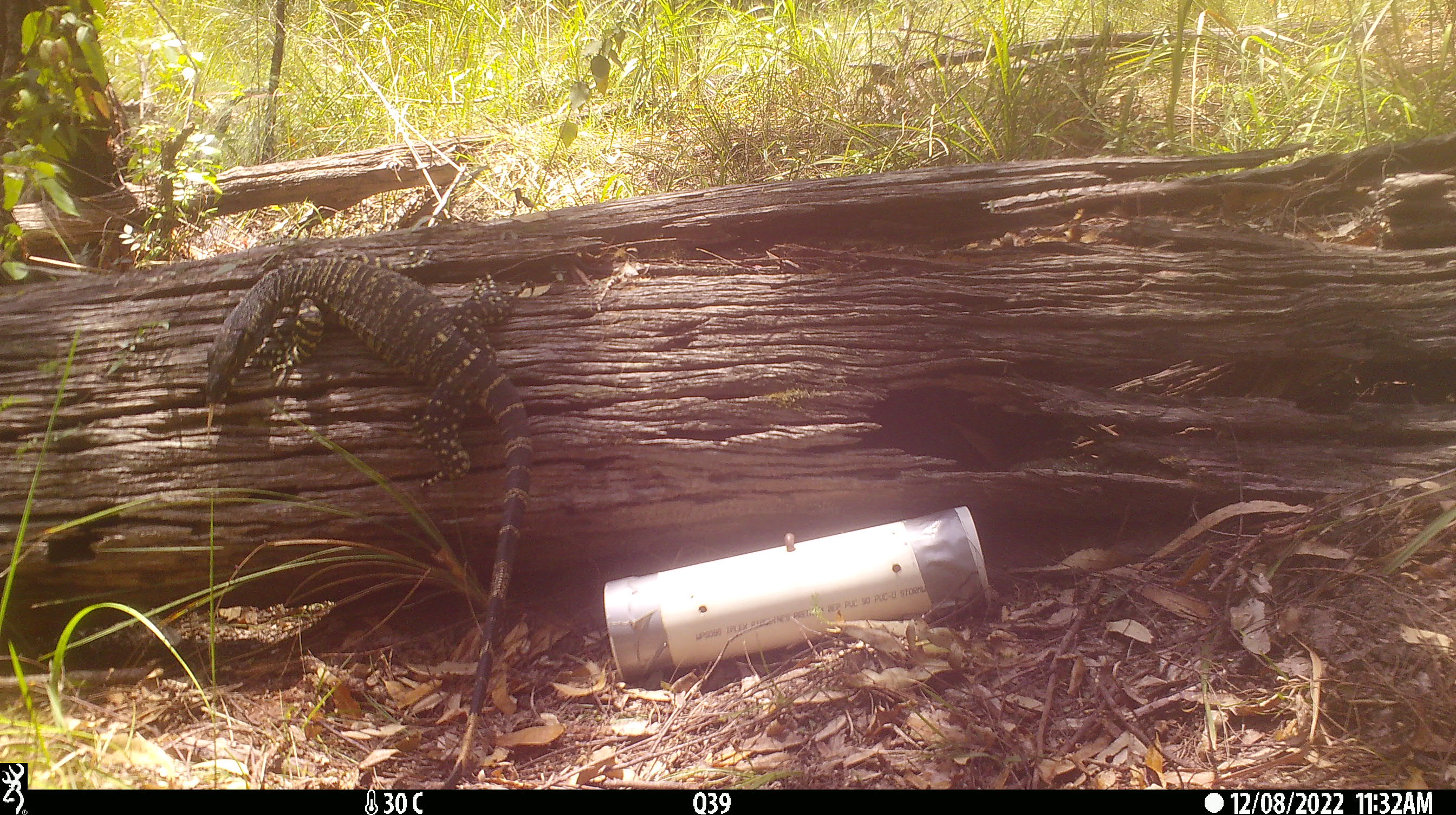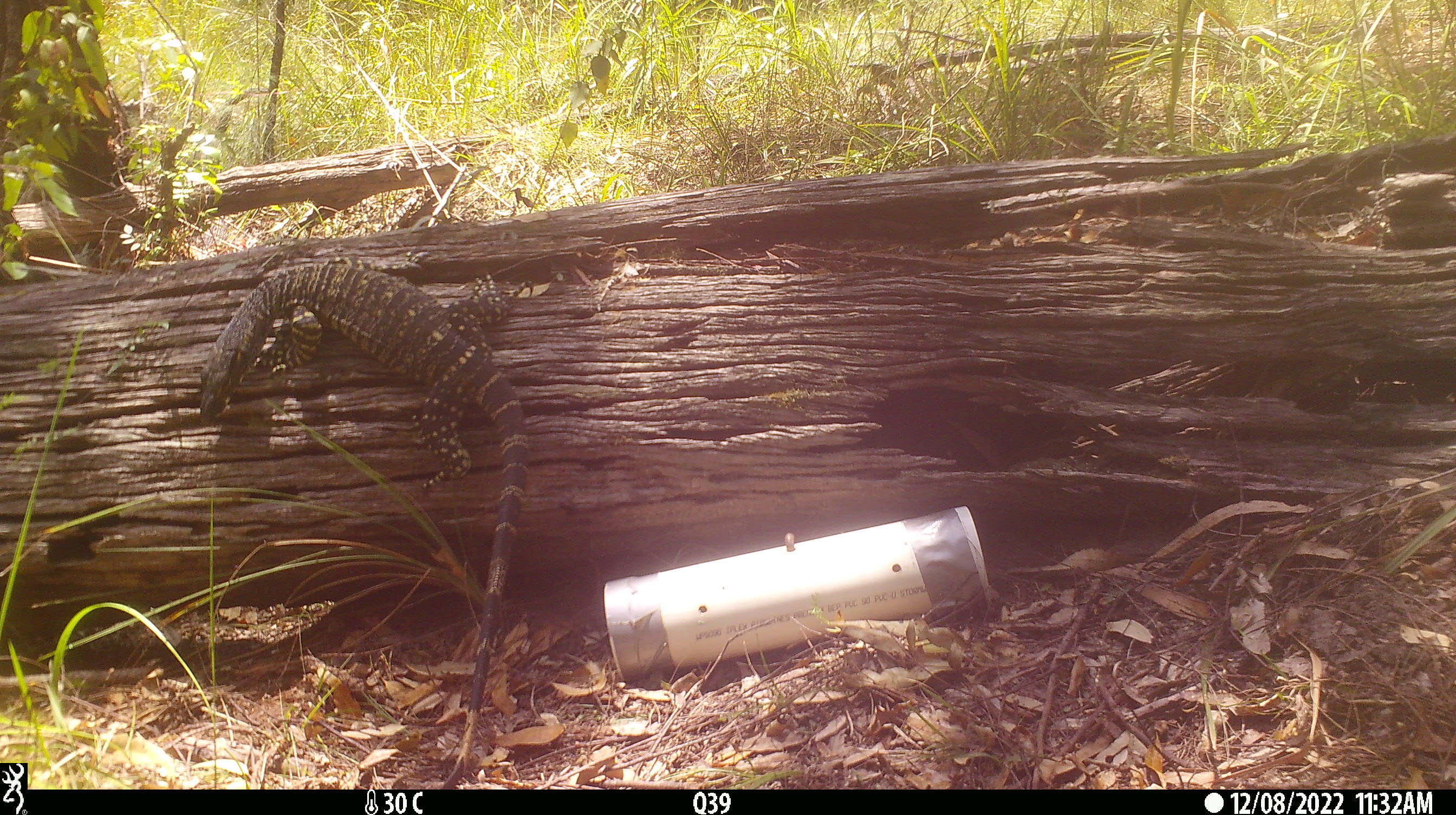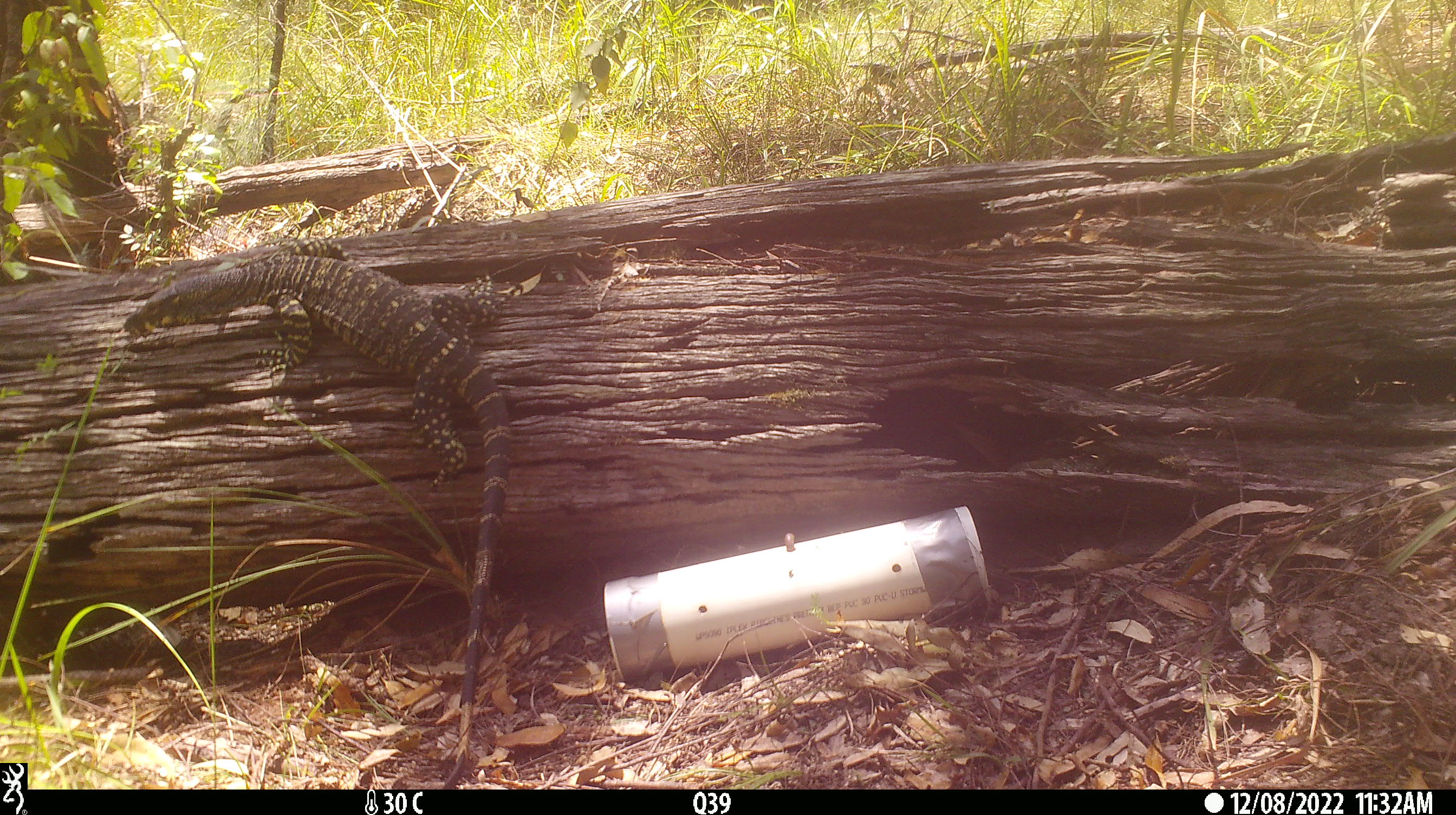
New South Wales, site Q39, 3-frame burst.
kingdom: Animalia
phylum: Chordata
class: Reptilia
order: Squamata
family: Varanidae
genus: Varanus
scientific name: Varanus varius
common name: lace monitor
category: goanna